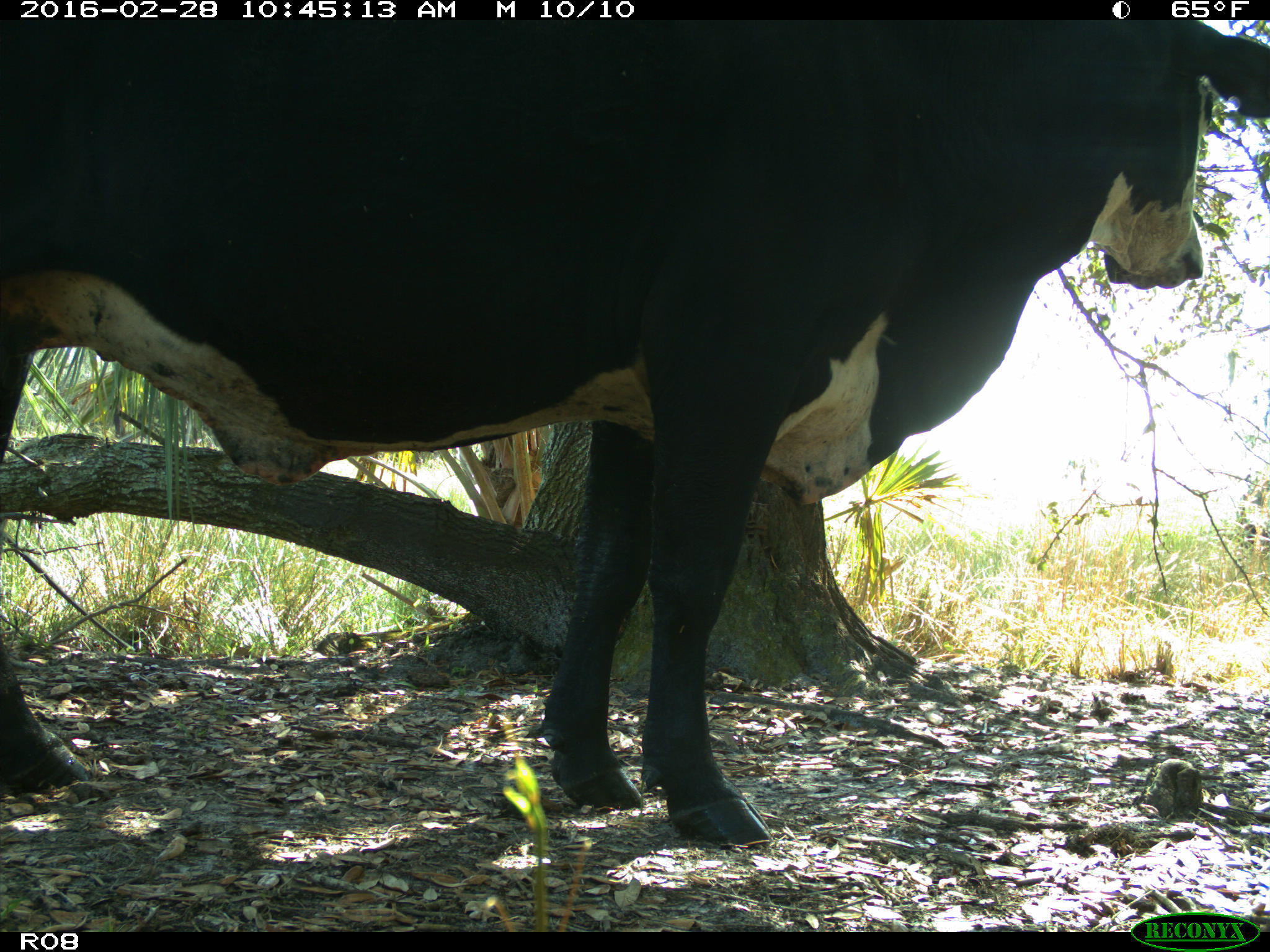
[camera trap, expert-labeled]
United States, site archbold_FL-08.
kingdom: Animalia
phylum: Chordata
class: Mammalia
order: Artiodactyla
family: Bovidae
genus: Bos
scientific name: Bos taurus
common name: domestic cow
Bos taurus (domestic cow).